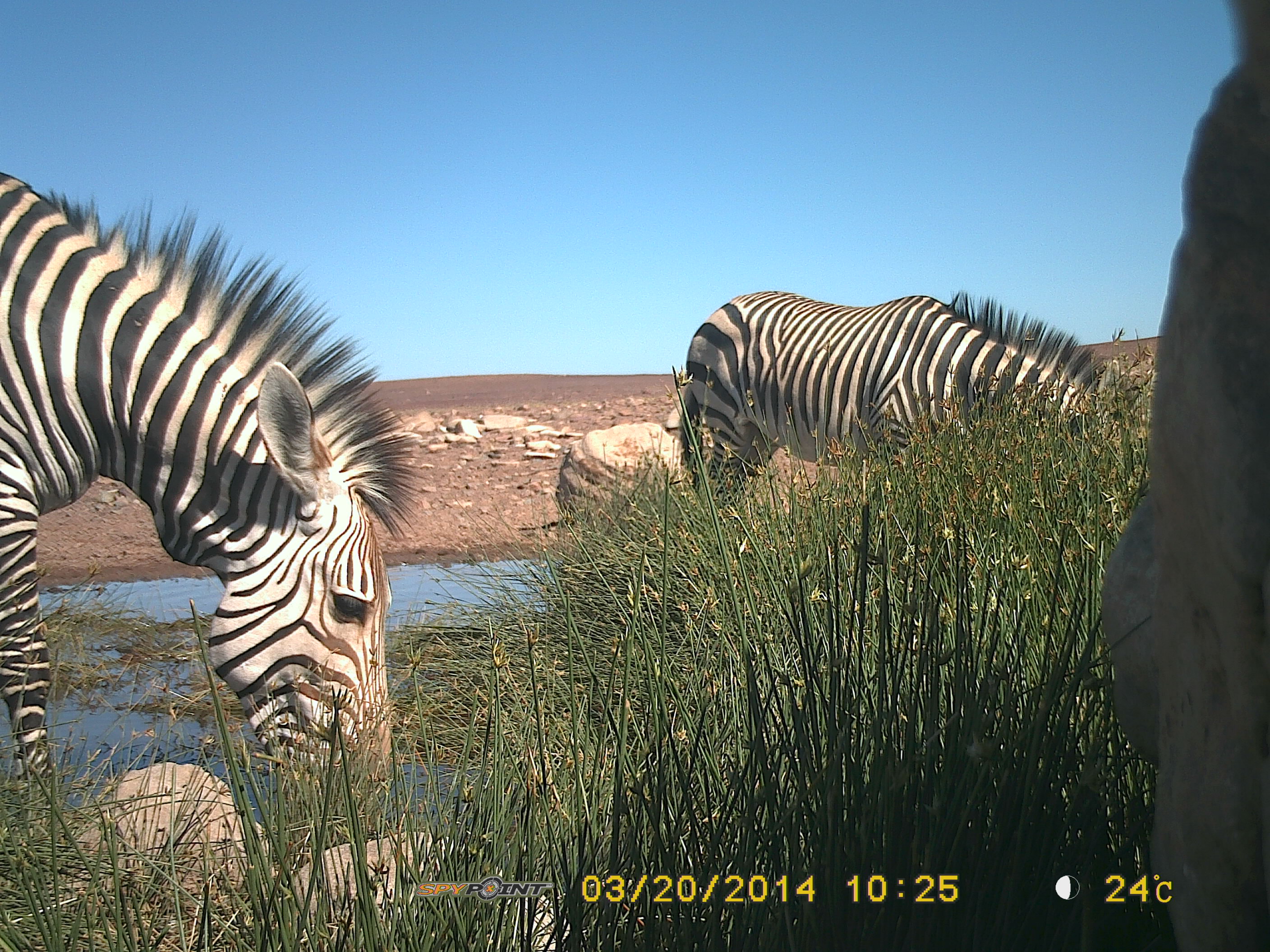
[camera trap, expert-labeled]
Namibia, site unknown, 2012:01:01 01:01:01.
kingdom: Animalia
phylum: Chordata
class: Mammalia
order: Perissodactyla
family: Equidae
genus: Equus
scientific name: Equus zebra hartmannae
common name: hartmann's mountain zebra